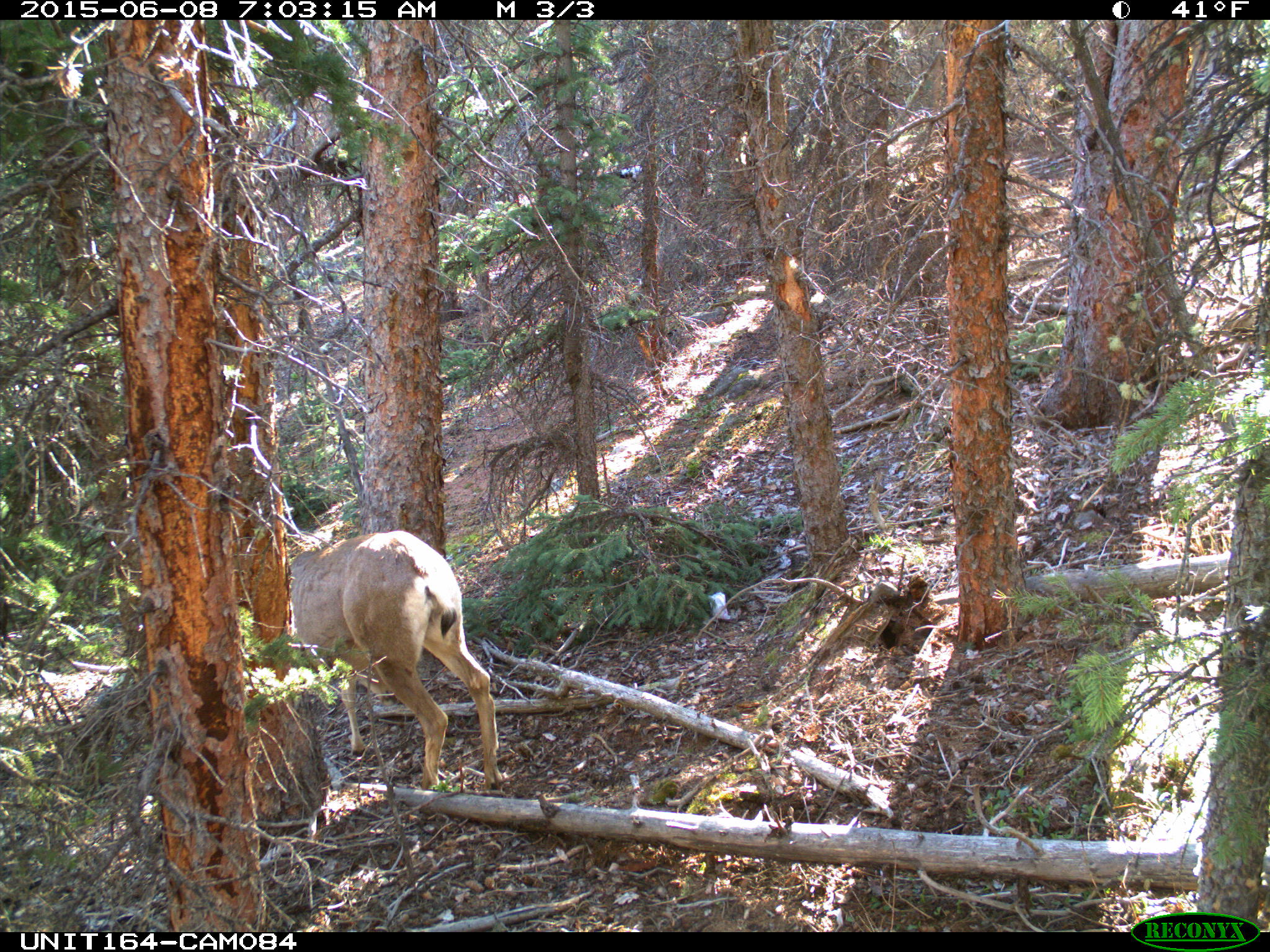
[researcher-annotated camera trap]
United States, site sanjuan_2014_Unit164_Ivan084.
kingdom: Animalia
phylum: Chordata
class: Mammalia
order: Artiodactyla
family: Cervidae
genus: Odocoileus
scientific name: Odocoileus hemionus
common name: mule deer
Odocoileus hemionus (mule deer).